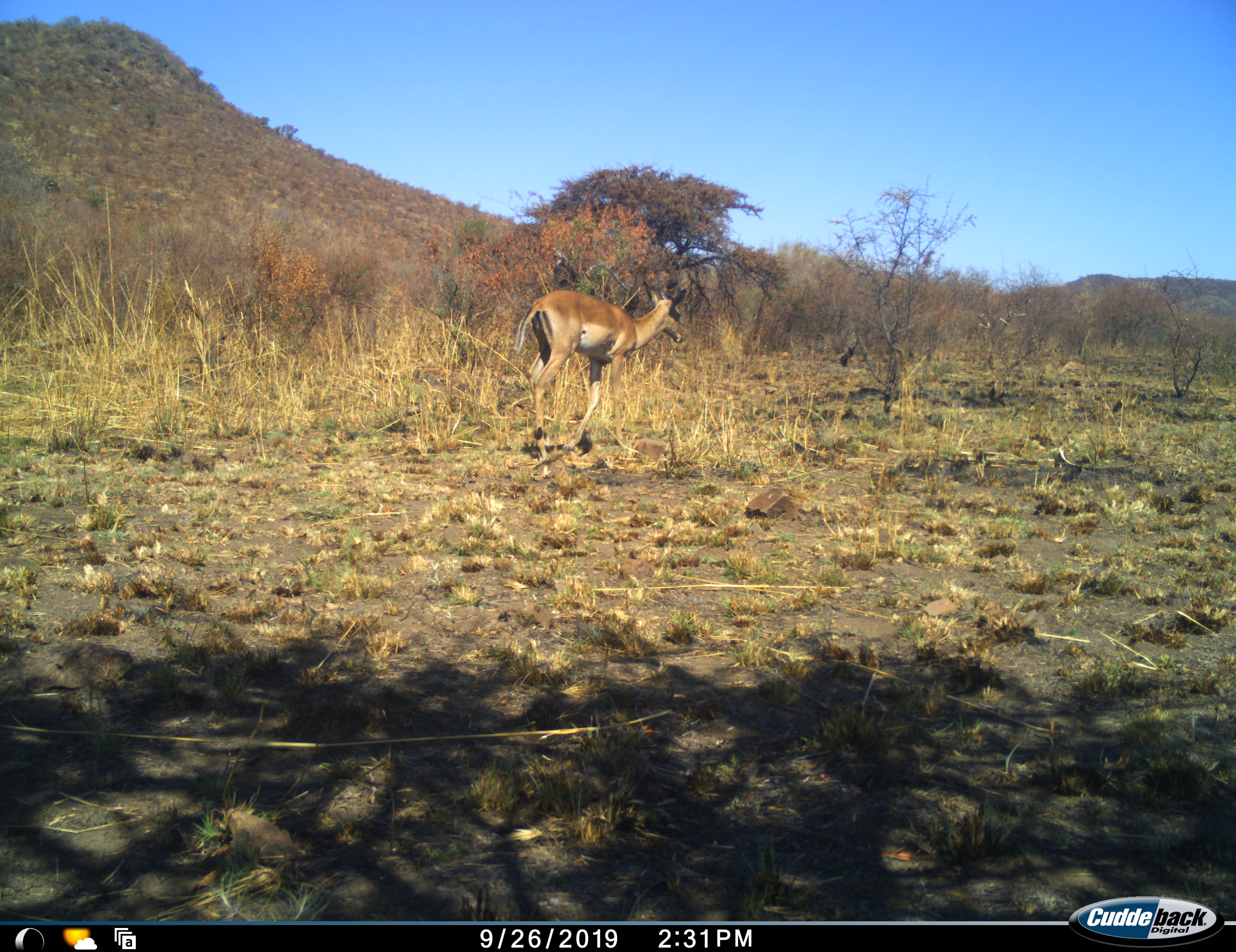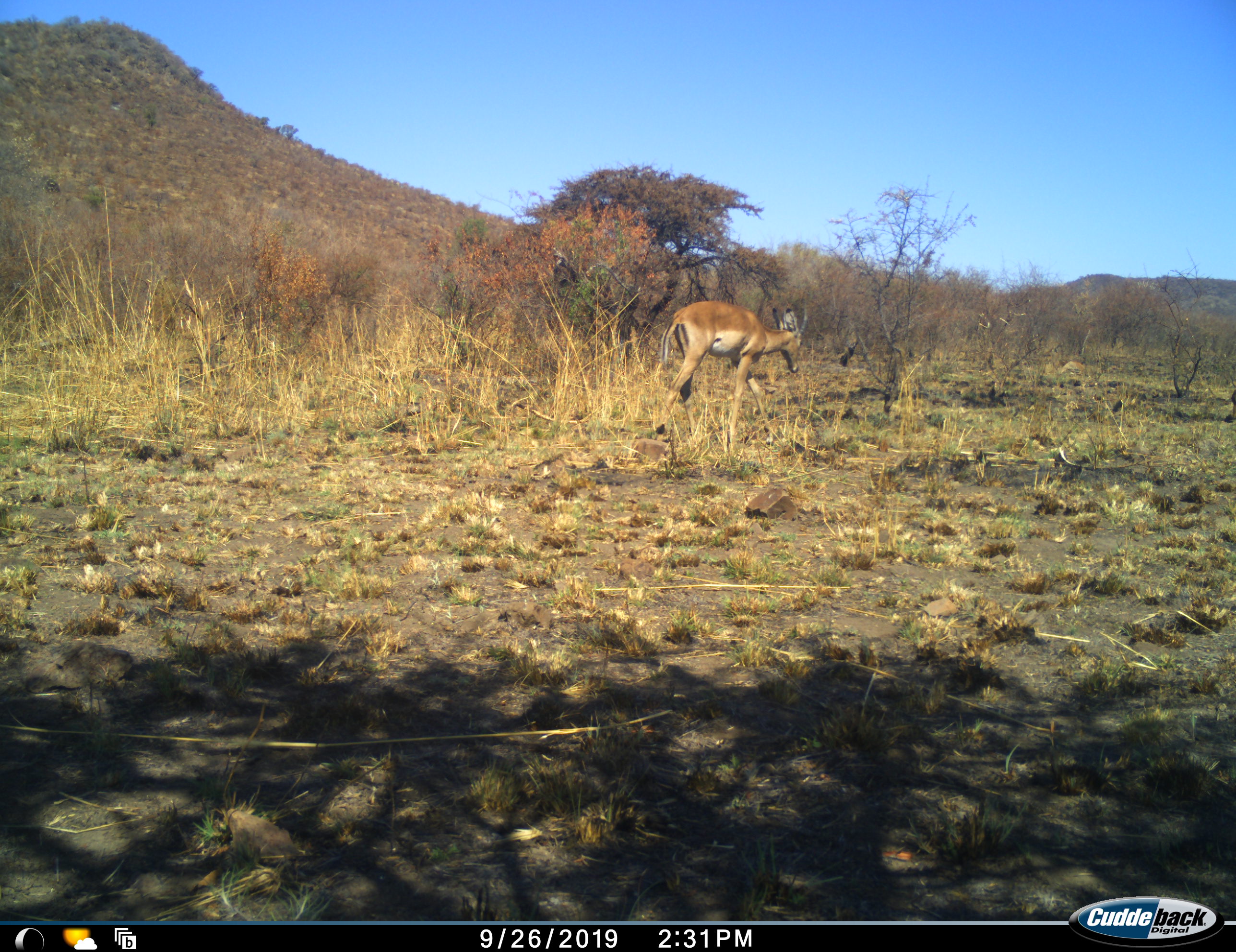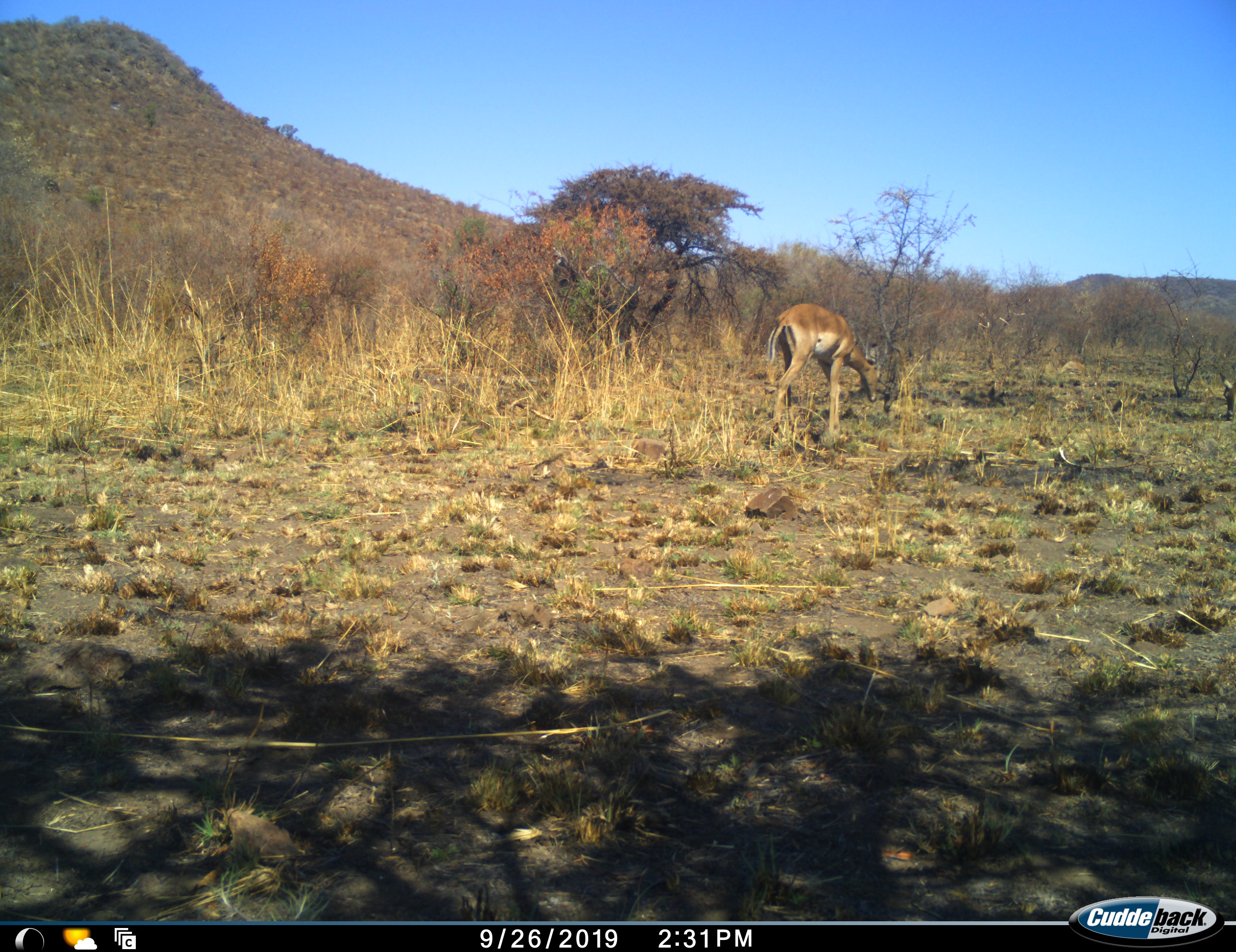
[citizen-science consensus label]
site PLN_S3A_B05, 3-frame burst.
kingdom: Animalia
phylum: Chordata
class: Mammalia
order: Artiodactyla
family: Bovidae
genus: Aepyceros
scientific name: Aepyceros melampus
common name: impala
Impala (Aepyceros melampus), count 2. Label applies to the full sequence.